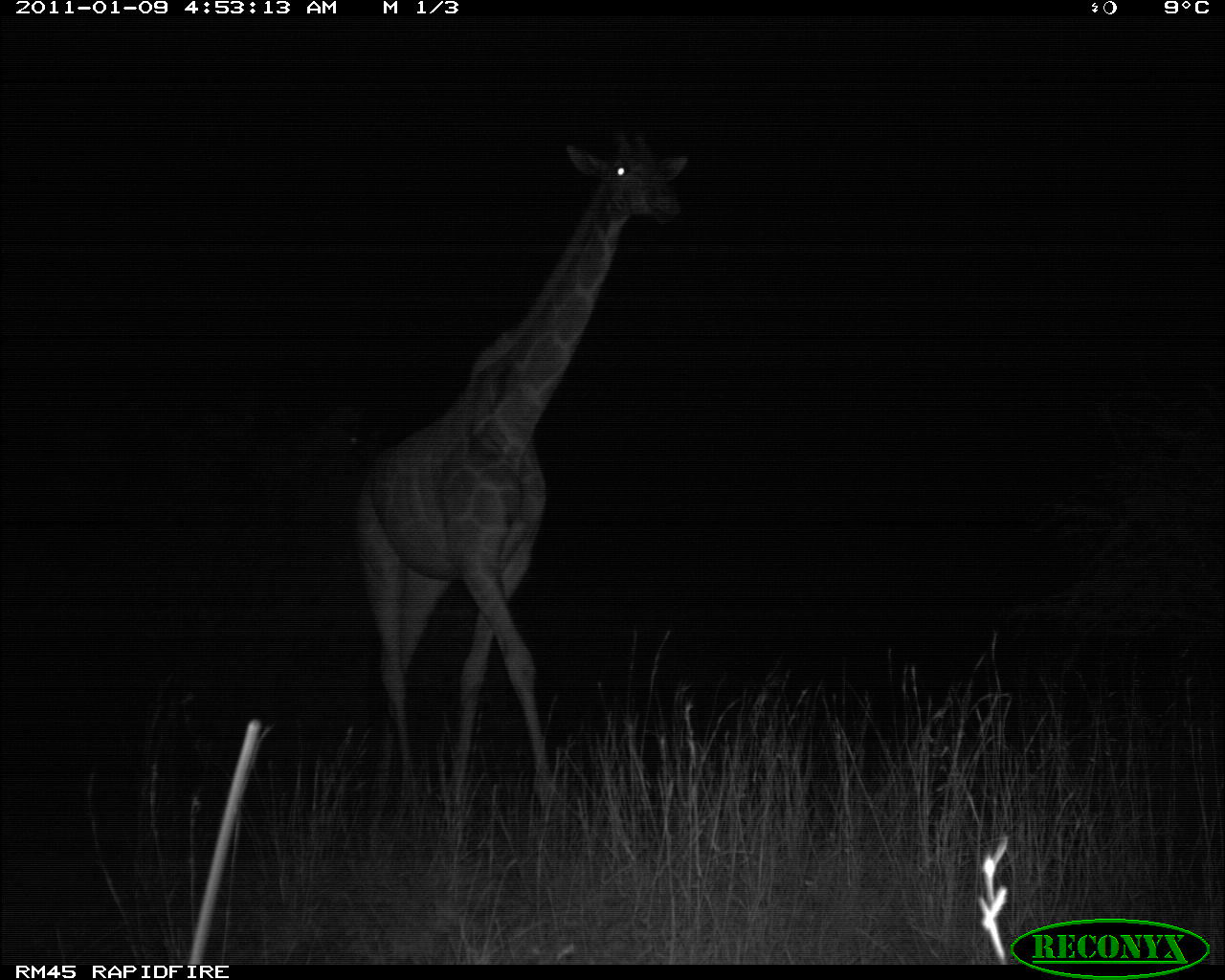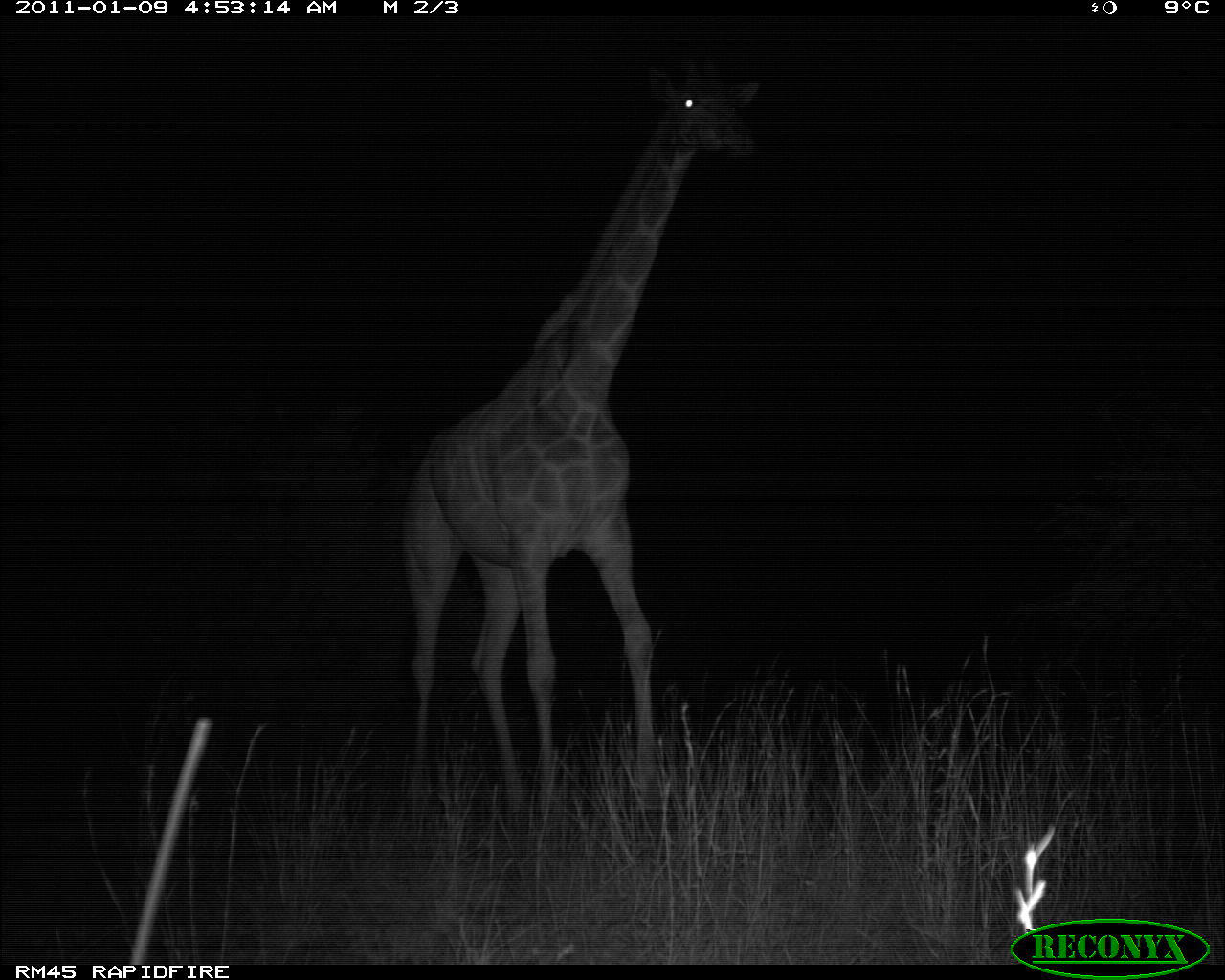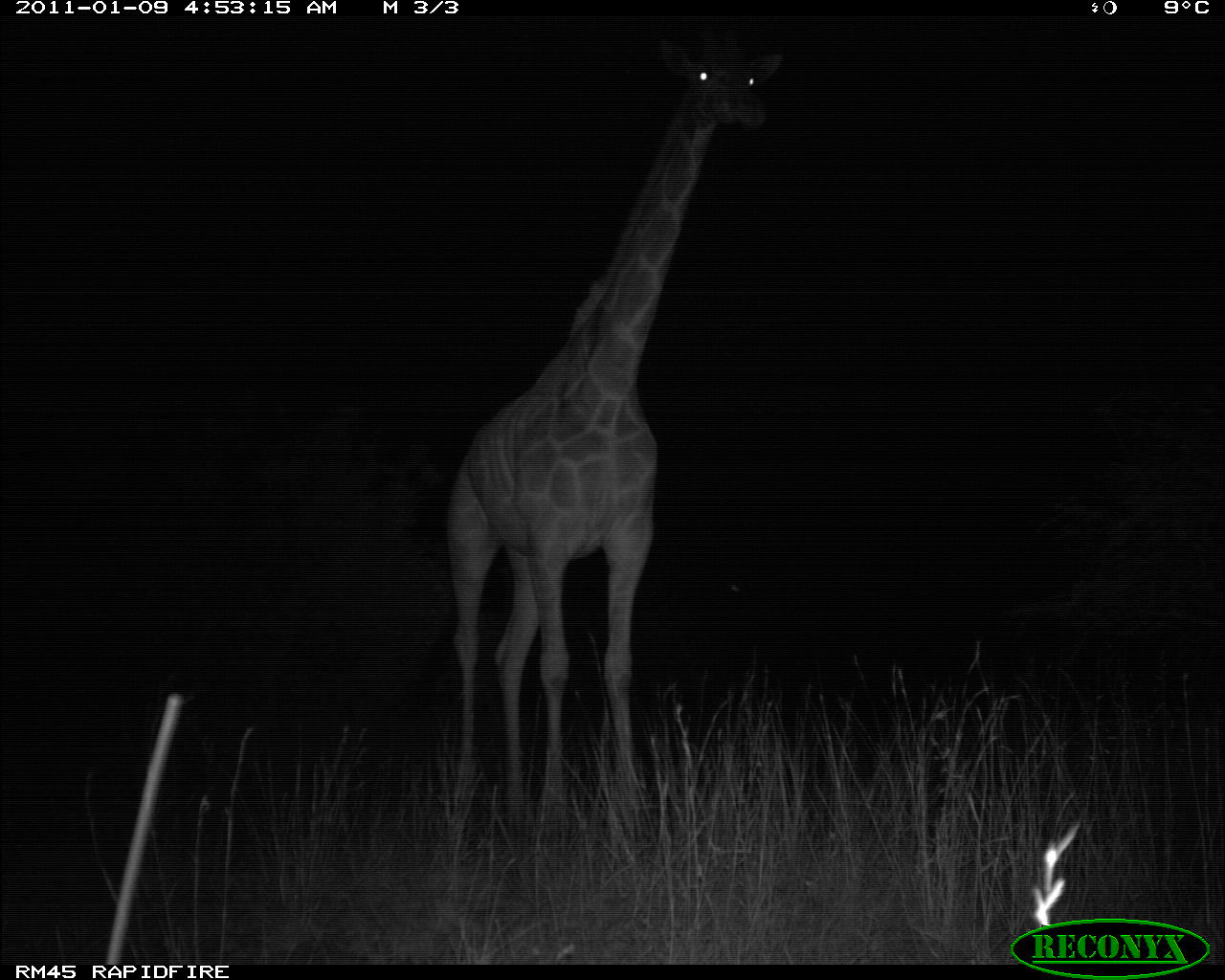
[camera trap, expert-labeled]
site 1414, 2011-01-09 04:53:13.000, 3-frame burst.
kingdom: Animalia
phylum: Chordata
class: Mammalia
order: Artiodactyla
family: Bovidae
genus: Madoqua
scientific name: Madoqua guentheri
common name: günther's dik-dik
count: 1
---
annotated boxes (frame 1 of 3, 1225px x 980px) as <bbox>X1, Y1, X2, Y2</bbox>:
madoqua guentheri: <bbox>355, 131, 689, 857</bbox>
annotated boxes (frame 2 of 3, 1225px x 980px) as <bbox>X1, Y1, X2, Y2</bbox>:
madoqua guentheri: <bbox>399, 47, 757, 823</bbox>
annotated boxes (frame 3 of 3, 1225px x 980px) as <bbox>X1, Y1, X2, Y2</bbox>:
madoqua guentheri: <bbox>444, 26, 782, 820</bbox>